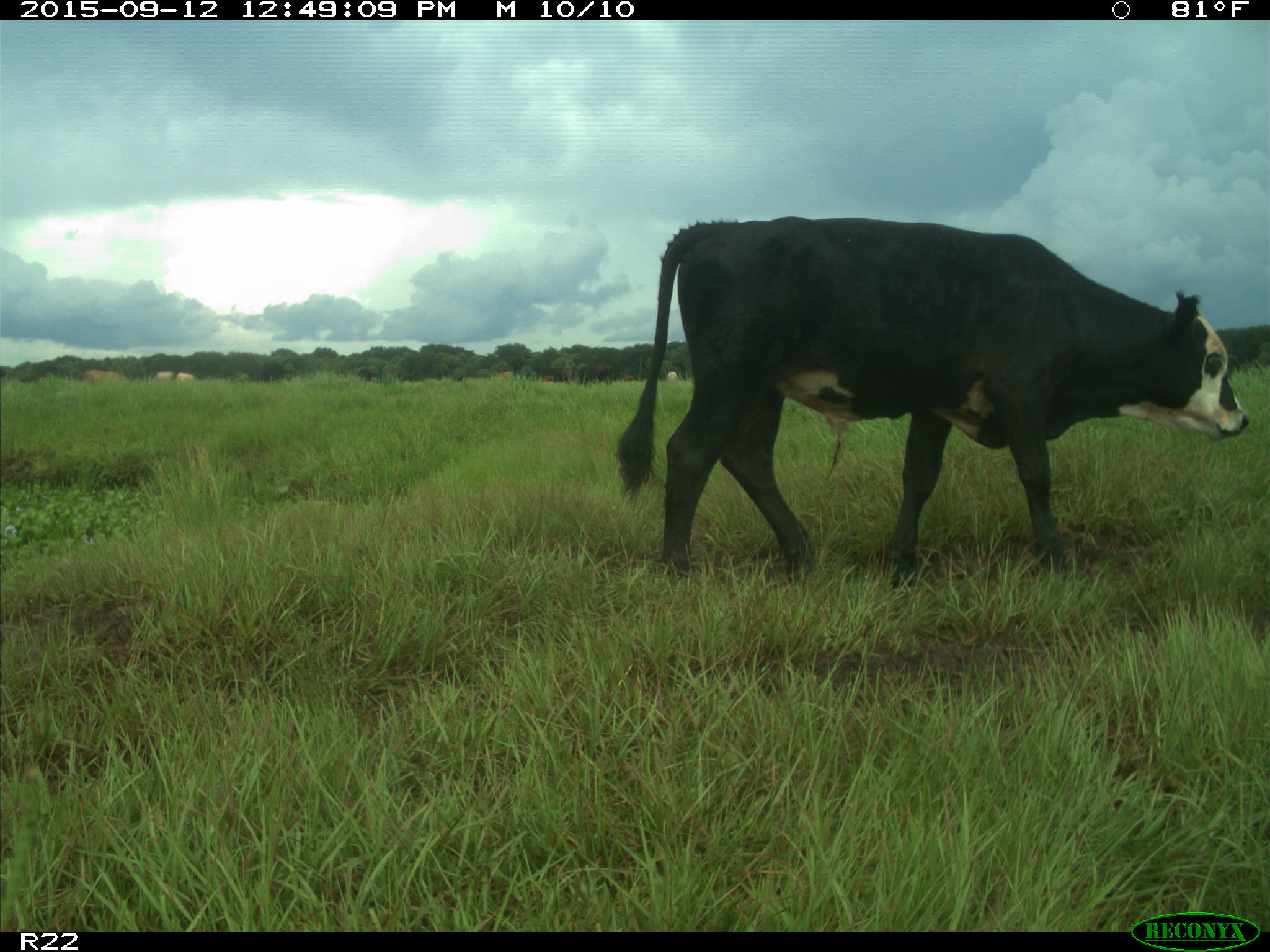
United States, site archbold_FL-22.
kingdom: Animalia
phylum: Chordata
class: Mammalia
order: Artiodactyla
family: Bovidae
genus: Bos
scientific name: Bos taurus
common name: domestic cow